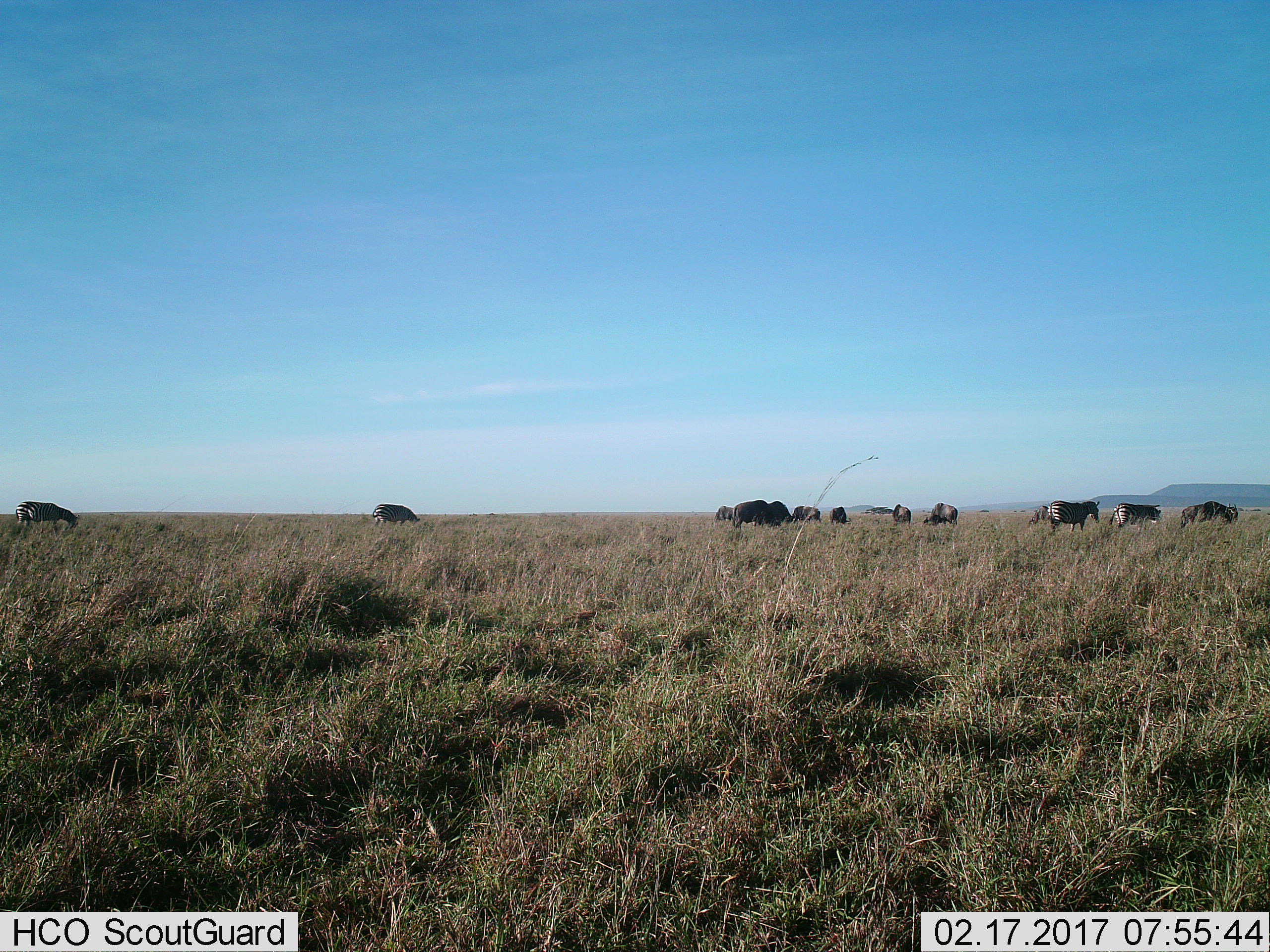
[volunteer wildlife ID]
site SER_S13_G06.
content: unidentified animal